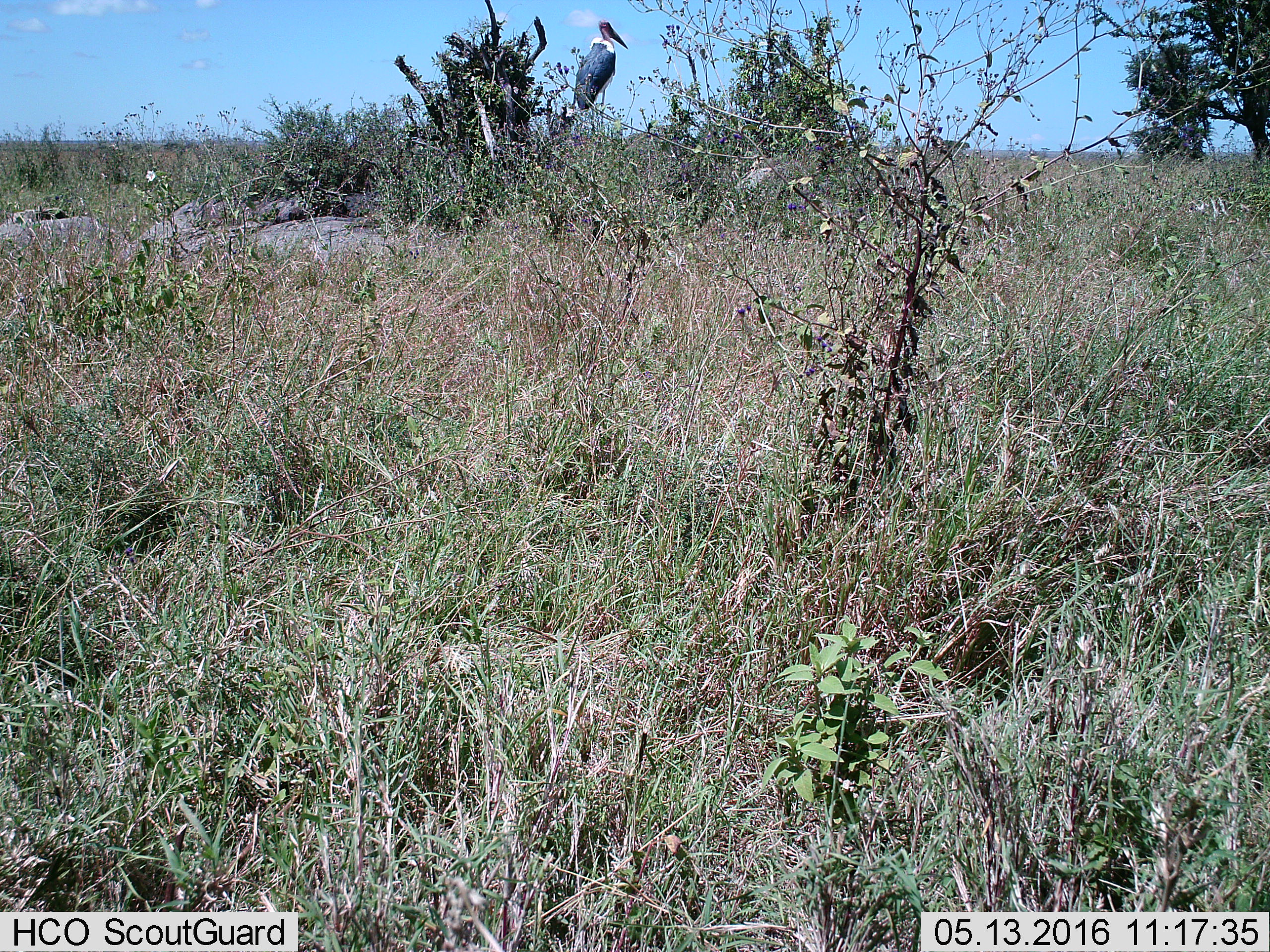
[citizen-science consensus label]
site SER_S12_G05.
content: unidentified animal